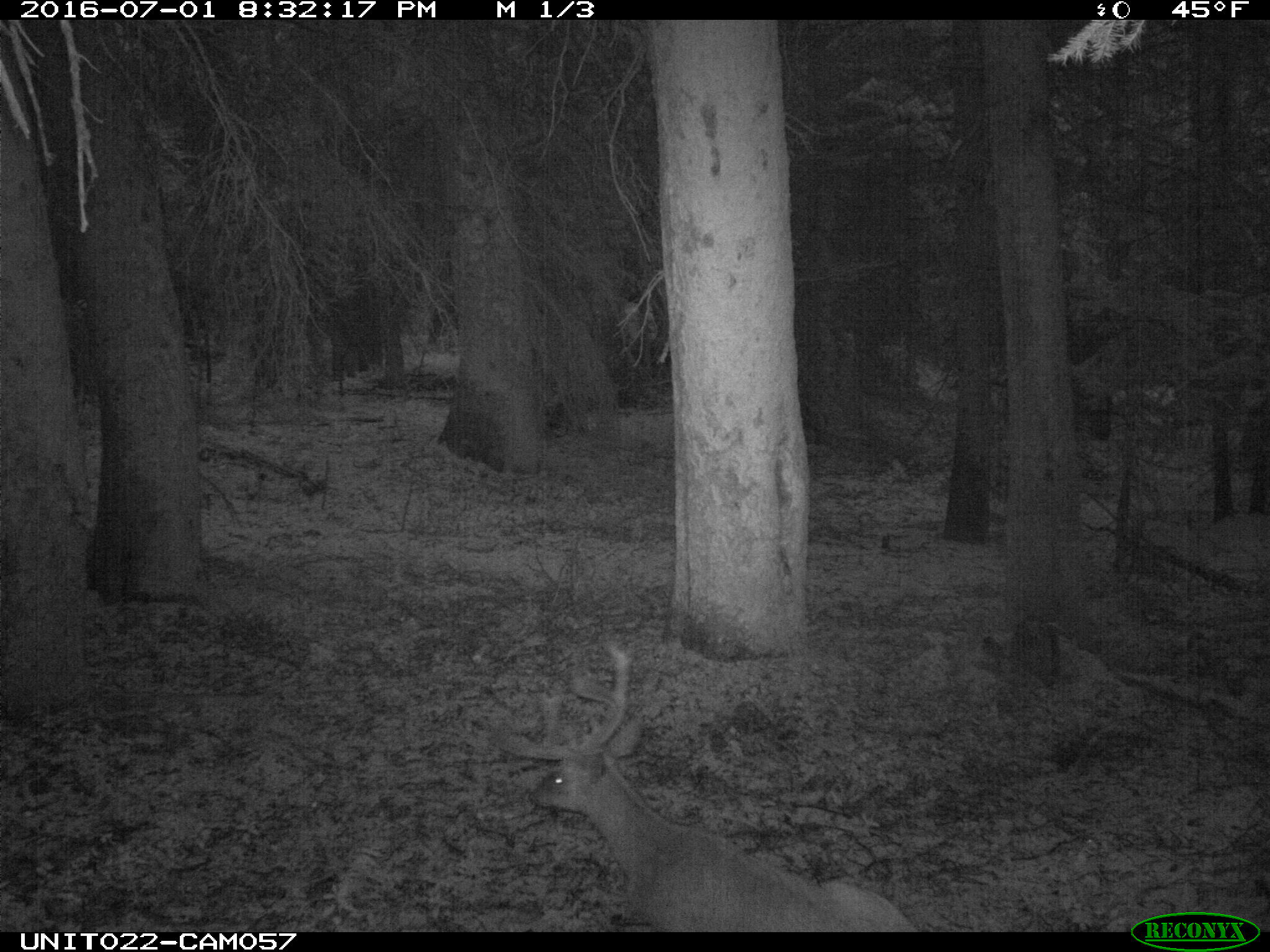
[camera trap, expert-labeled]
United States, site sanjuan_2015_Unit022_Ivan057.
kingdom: Animalia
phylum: Chordata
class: Mammalia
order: Artiodactyla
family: Cervidae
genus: Odocoileus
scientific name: Odocoileus hemionus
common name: mule deer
Odocoileus hemionus (mule deer).